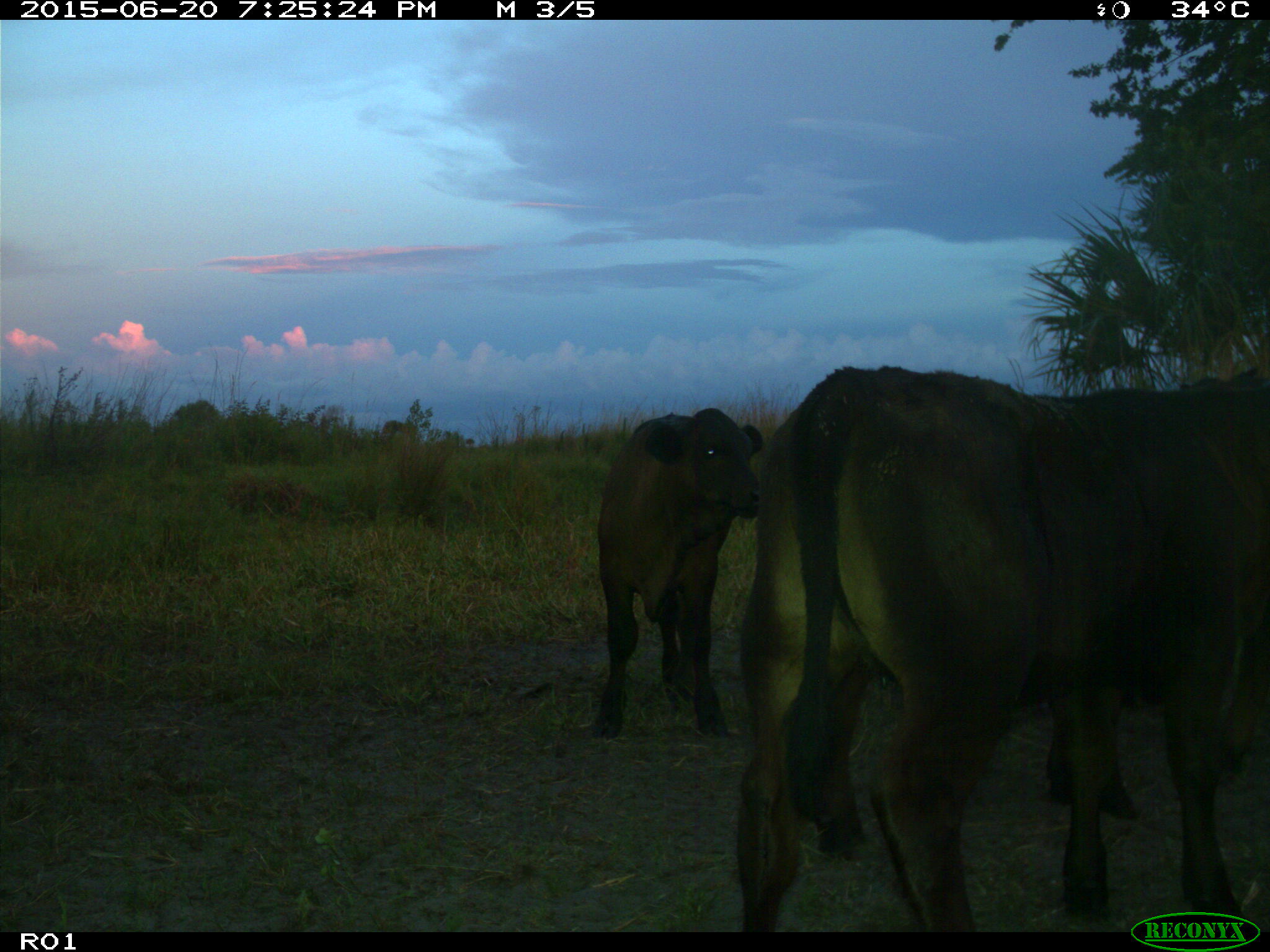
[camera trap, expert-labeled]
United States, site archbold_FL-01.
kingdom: Animalia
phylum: Chordata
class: Mammalia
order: Artiodactyla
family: Bovidae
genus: Bos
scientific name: Bos taurus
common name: domestic cow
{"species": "Bos taurus (domestic cow)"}